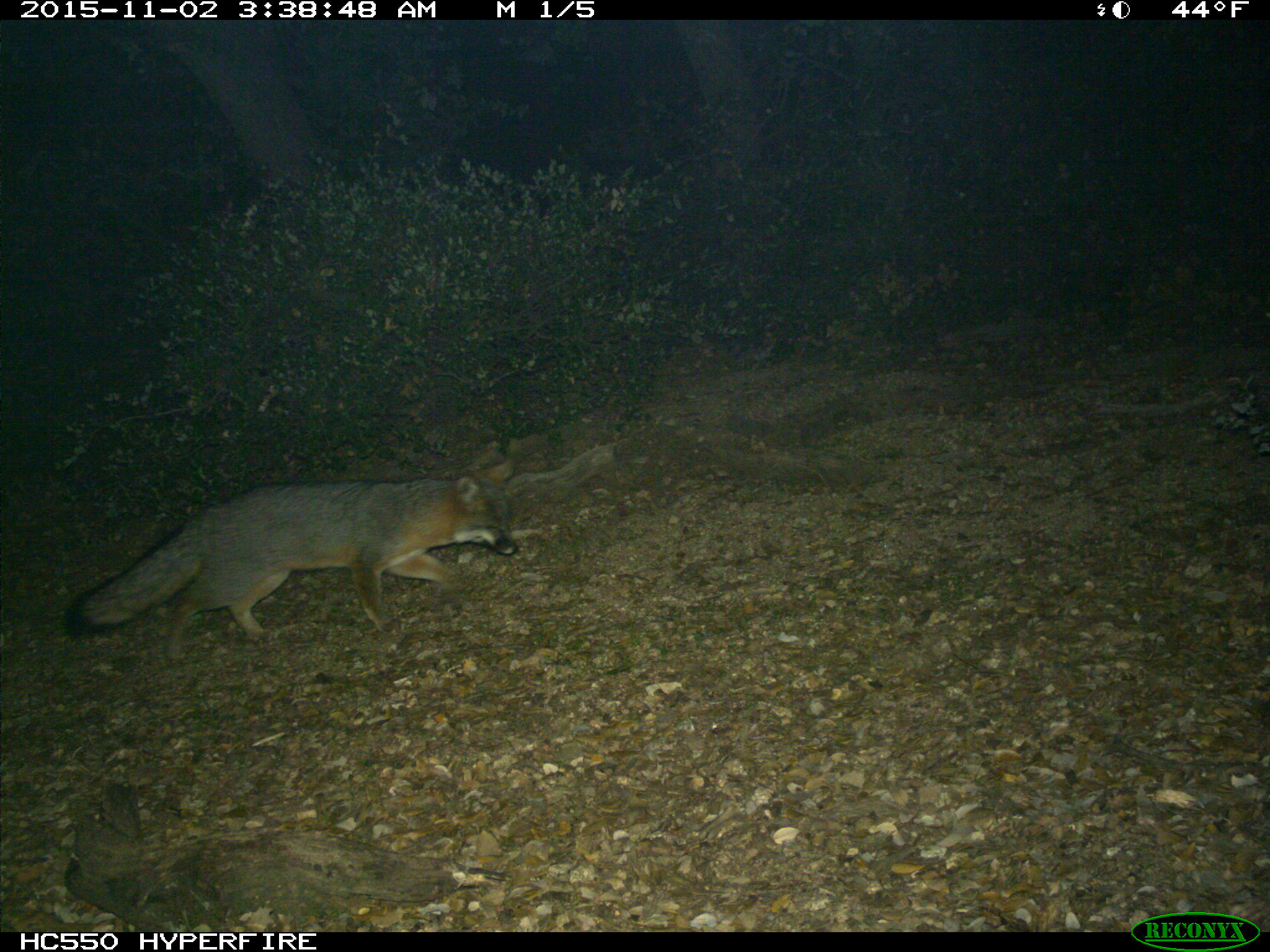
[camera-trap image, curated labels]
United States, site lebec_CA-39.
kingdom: Animalia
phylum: Chordata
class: Mammalia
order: Carnivora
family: Canidae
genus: Urocyon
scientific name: Urocyon cinereoargenteus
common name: gray fox